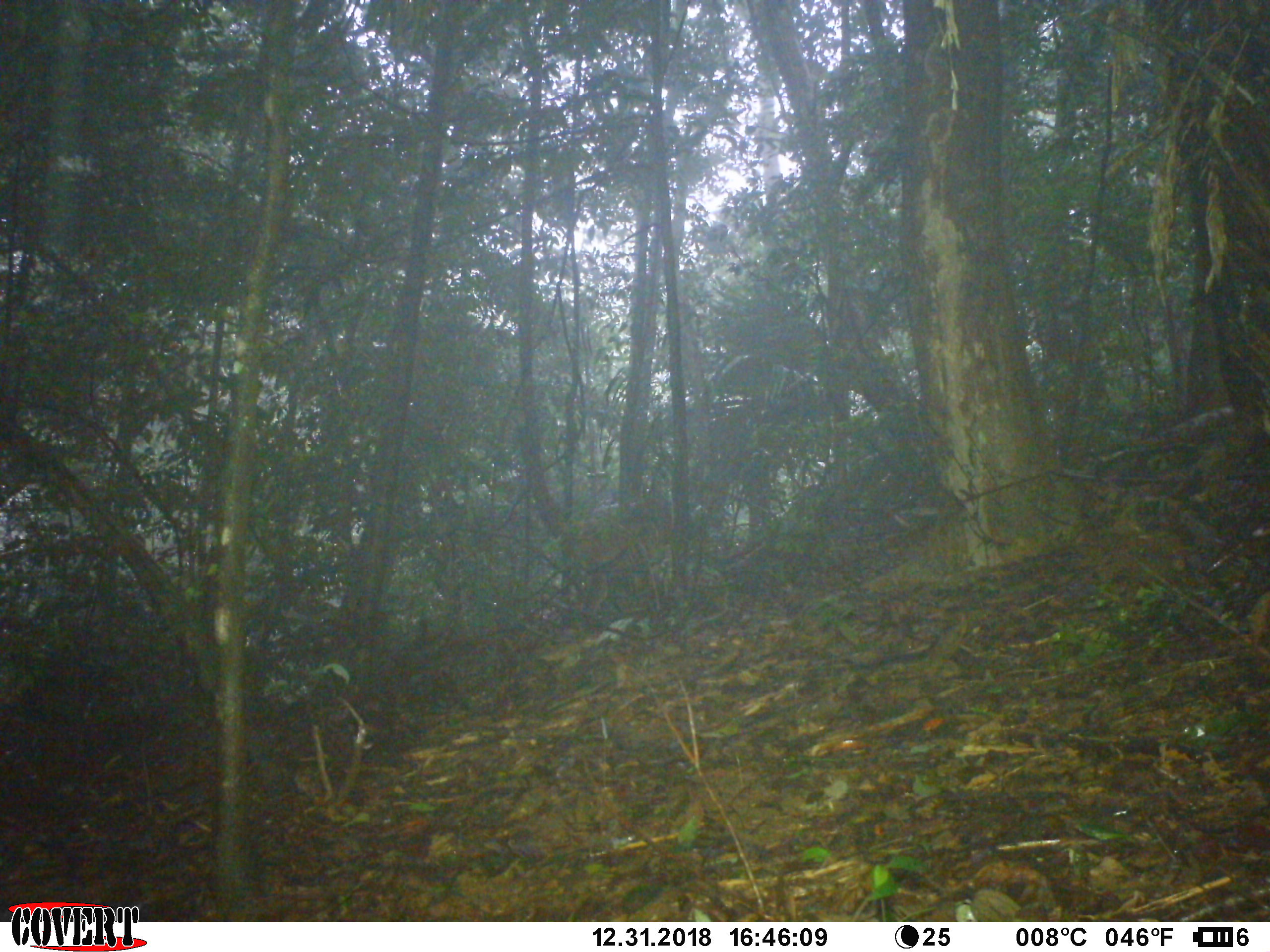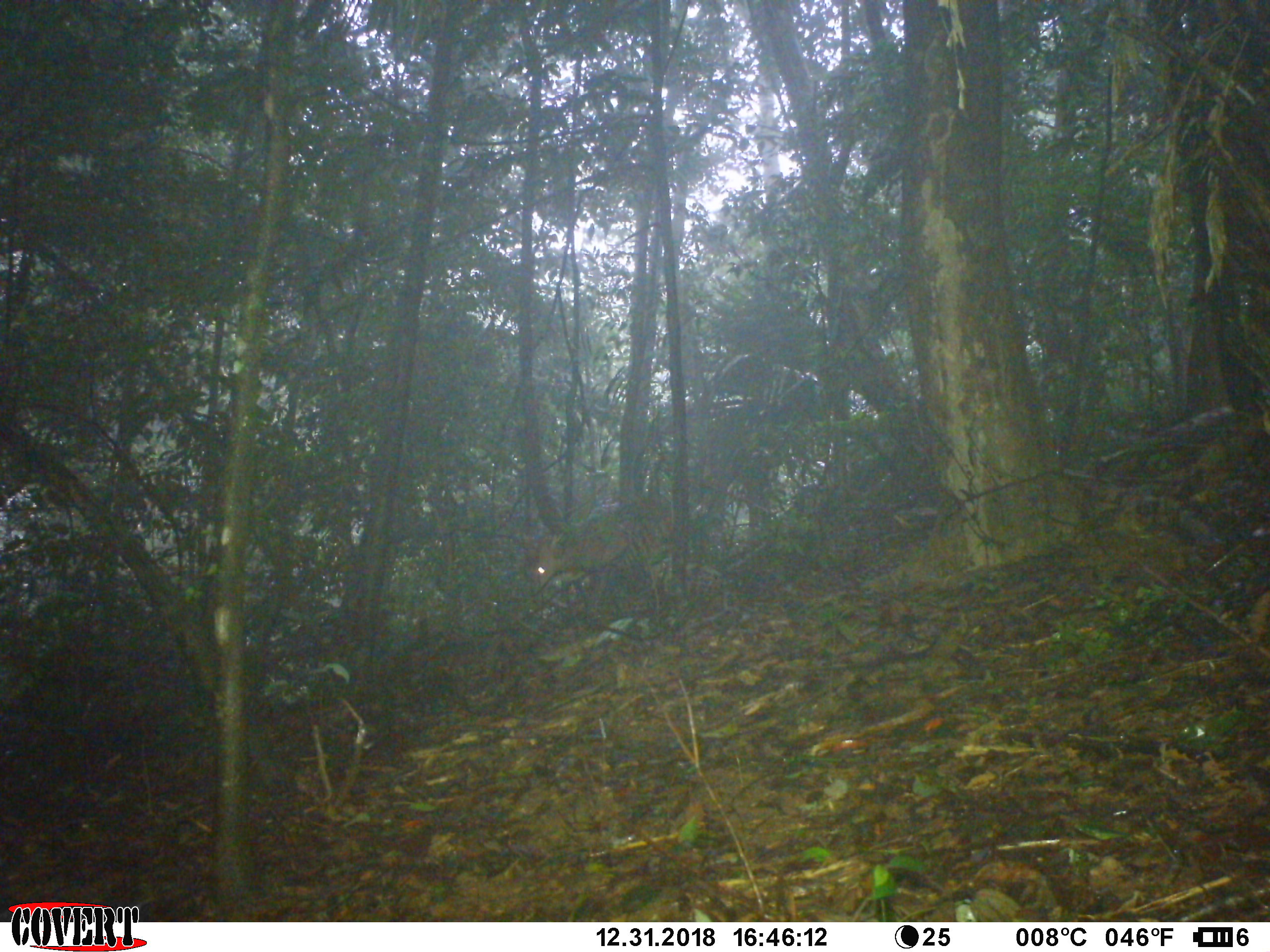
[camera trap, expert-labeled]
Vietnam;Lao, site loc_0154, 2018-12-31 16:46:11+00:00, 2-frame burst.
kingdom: Animalia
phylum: Chordata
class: Mammalia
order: Artiodactyla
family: Cervidae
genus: Muntiacus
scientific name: Muntiacus vuquangensis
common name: large-antlered muntjac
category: large antlered muntjac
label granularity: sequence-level